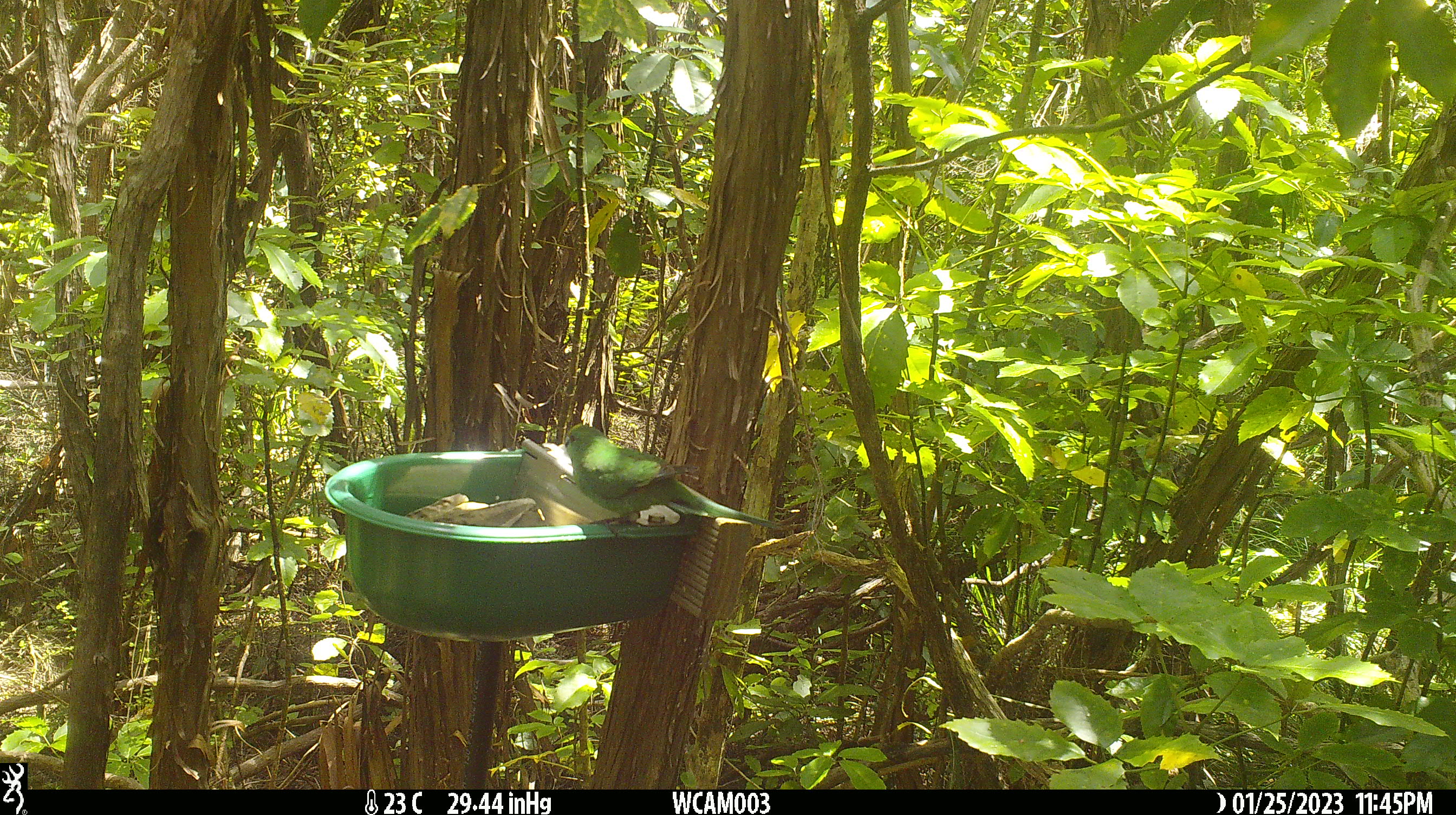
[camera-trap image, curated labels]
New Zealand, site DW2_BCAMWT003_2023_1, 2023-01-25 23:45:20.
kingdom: Animalia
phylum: Chordata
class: Aves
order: Psittaciformes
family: Psittaculidae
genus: Cyanoramphus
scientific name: Cyanoramphus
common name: parakeet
Parakeet (Cyanoramphus).